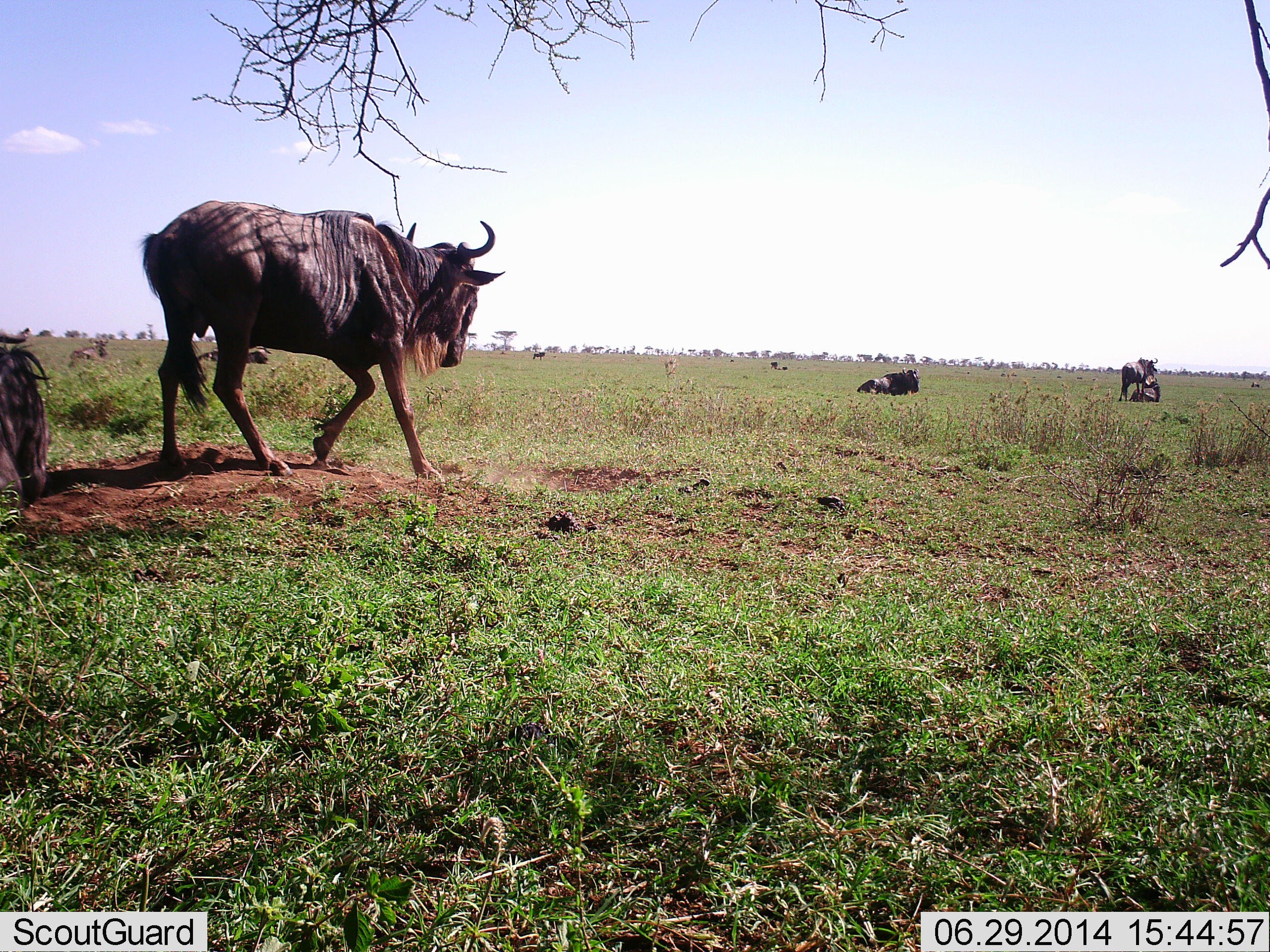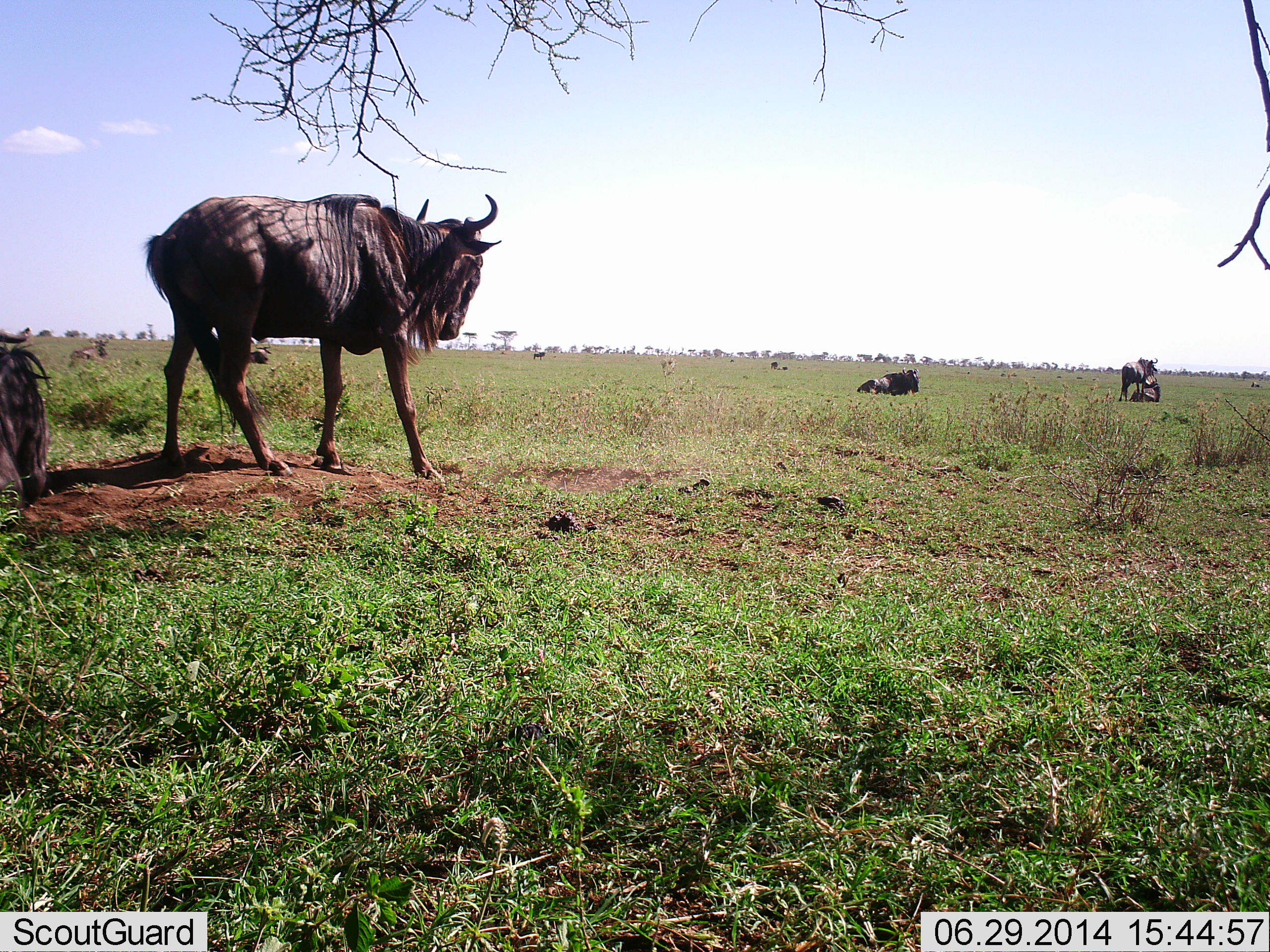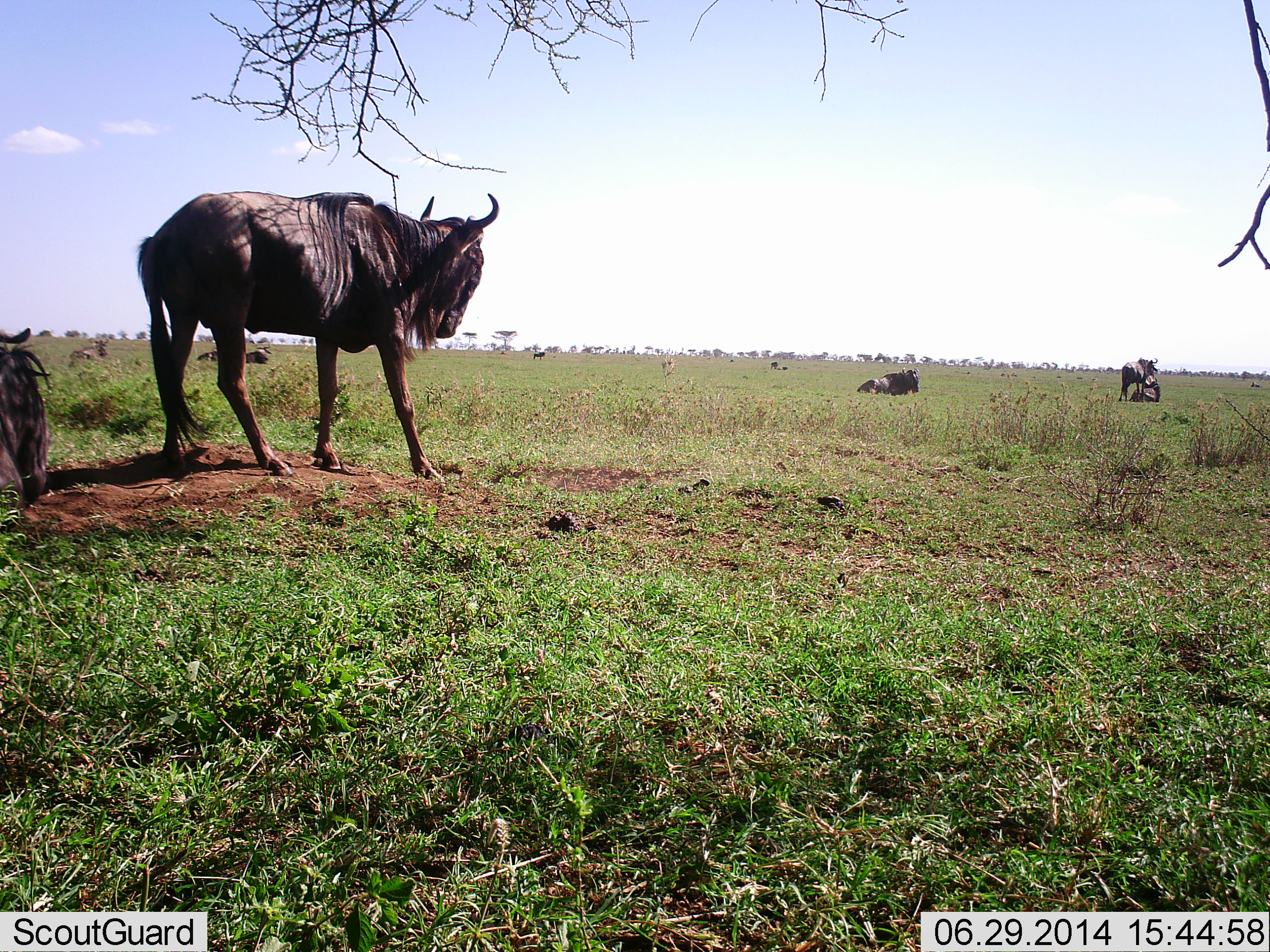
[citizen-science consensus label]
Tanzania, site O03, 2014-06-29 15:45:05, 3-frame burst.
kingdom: Animalia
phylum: Chordata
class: Mammalia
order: Artiodactyla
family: Bovidae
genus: Connochaetes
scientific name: Connochaetes taurinus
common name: blue wildebeest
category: wildebeest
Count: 5.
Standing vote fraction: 90%.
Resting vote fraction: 80%.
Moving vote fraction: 20%.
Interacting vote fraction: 0%.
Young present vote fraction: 20%.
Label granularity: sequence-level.